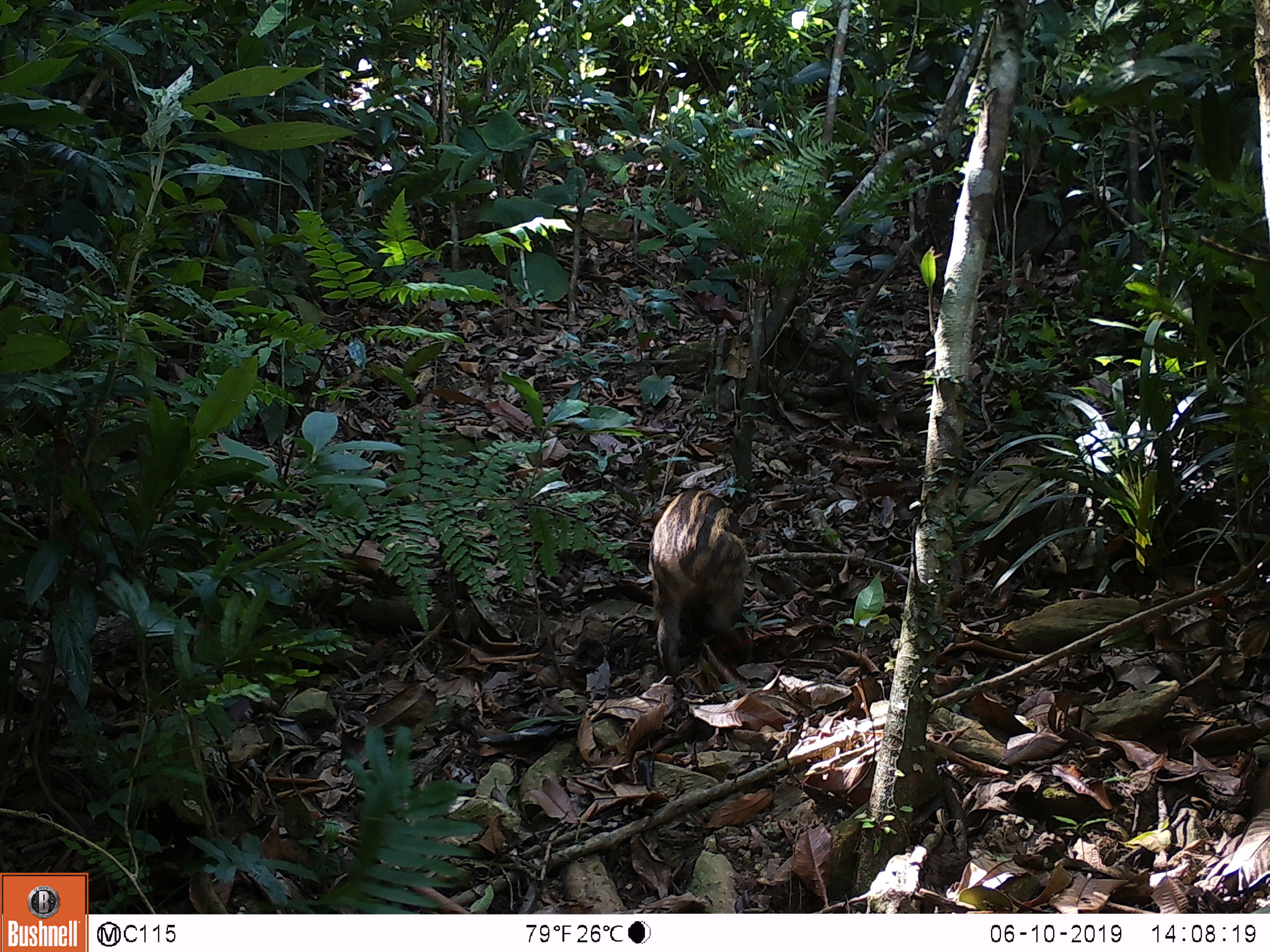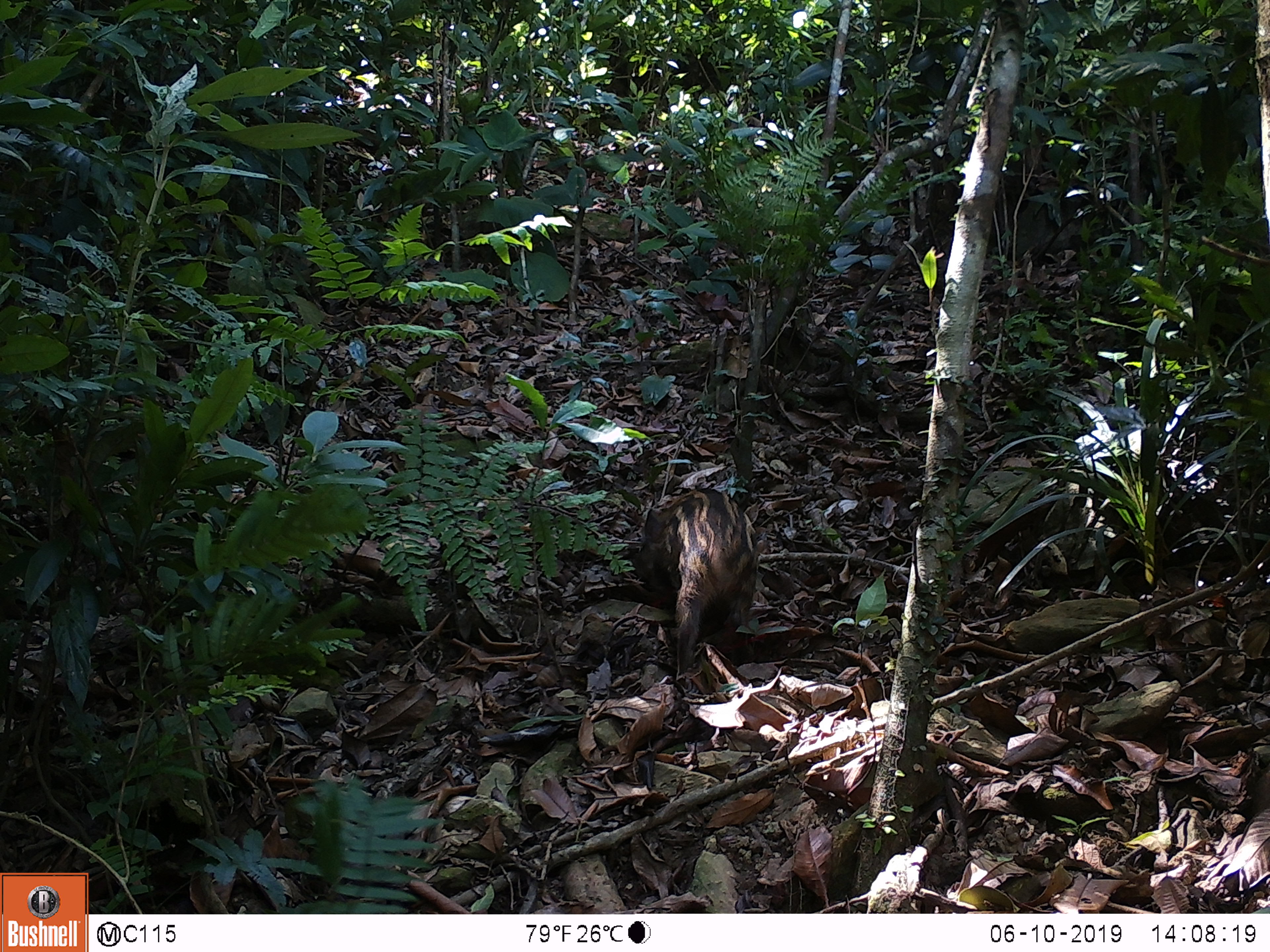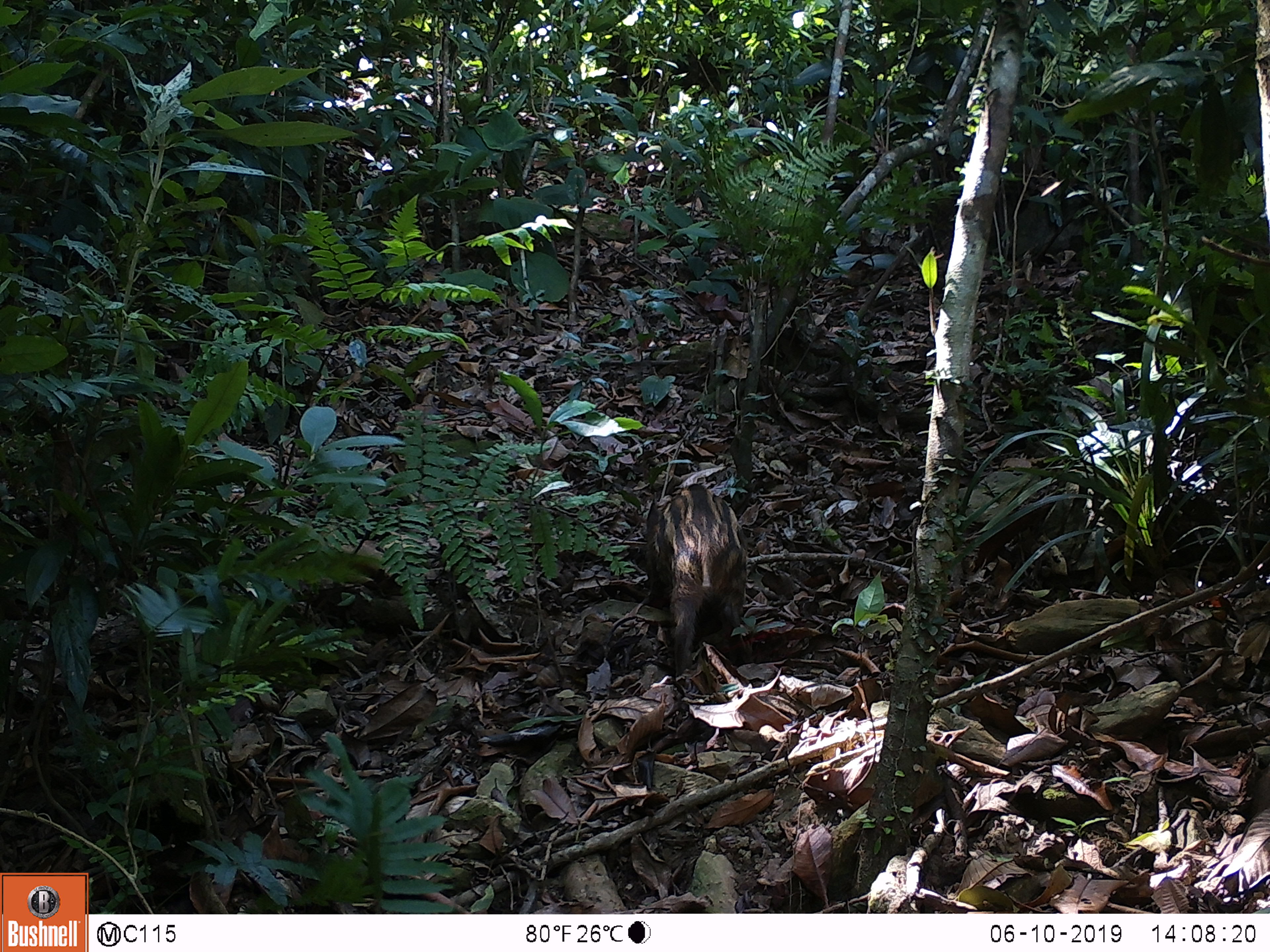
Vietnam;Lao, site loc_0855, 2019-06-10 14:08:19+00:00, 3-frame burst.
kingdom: Animalia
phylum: Chordata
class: Mammalia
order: Artiodactyla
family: Suidae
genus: Sus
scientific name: Sus scrofa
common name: eurasian wild pig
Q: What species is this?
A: Eurasian wild pig (Sus scrofa).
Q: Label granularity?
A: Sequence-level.